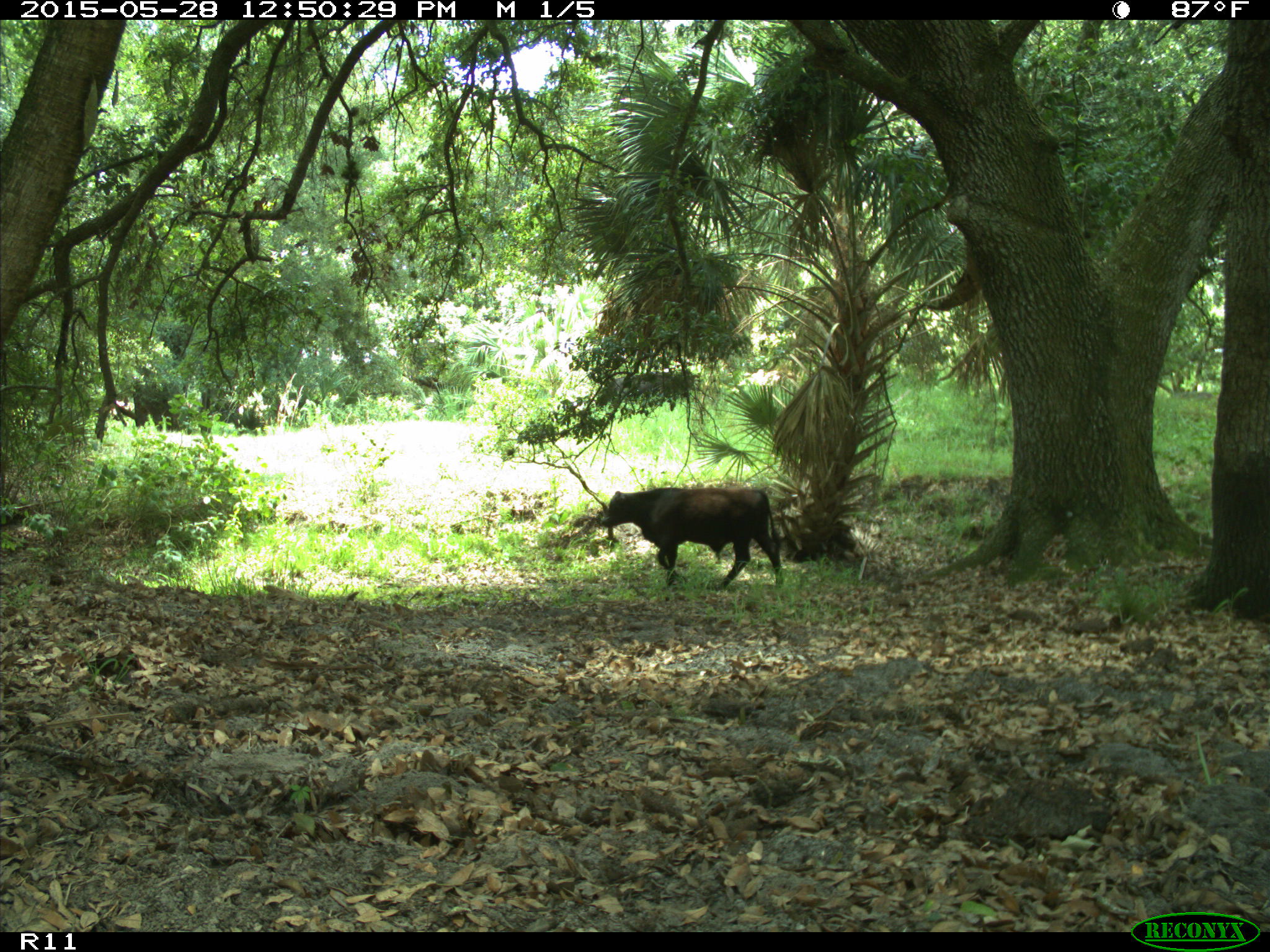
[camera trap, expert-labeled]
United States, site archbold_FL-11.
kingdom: Animalia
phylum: Chordata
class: Mammalia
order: Artiodactyla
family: Bovidae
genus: Bos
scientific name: Bos taurus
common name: domestic cow